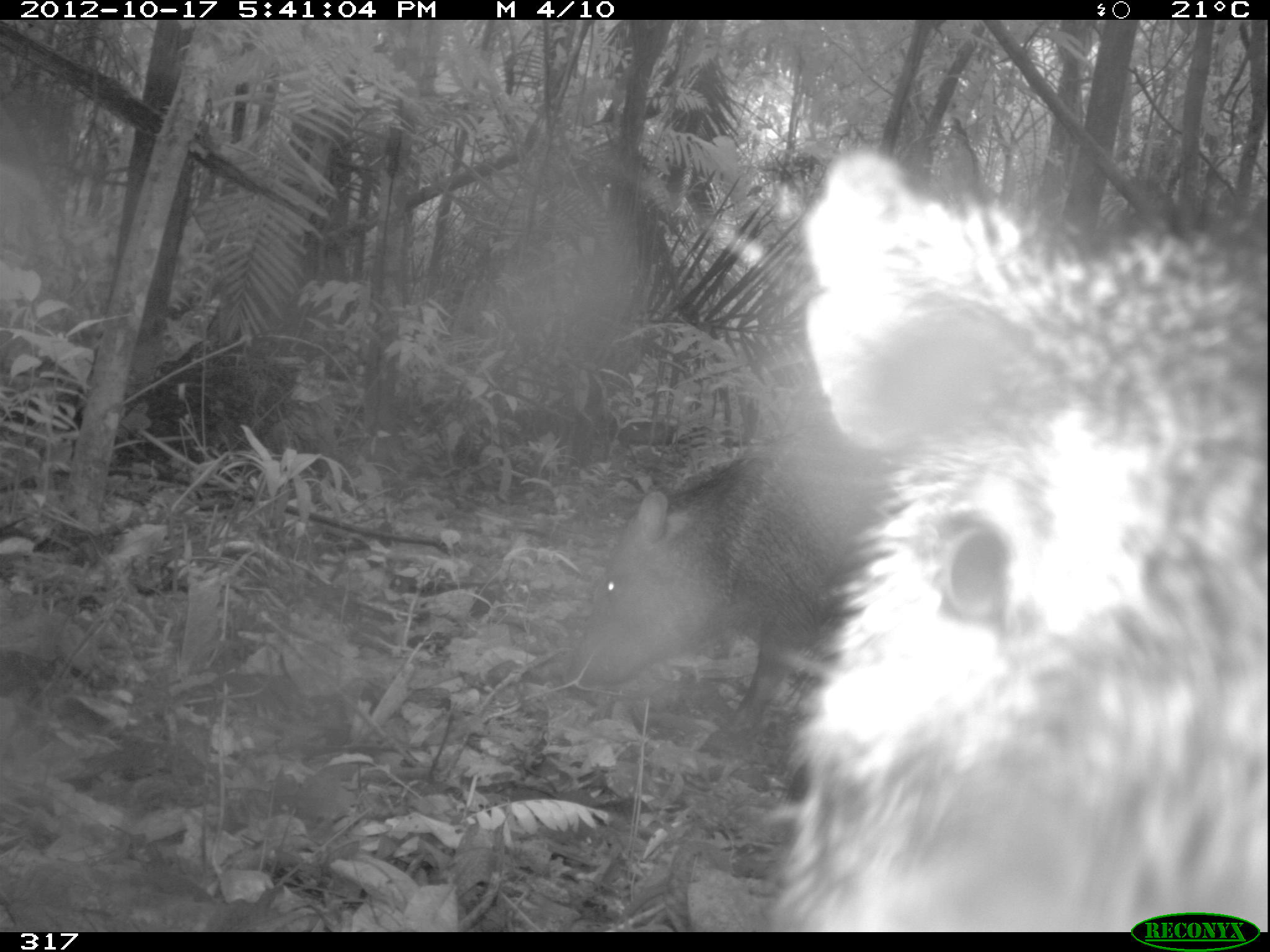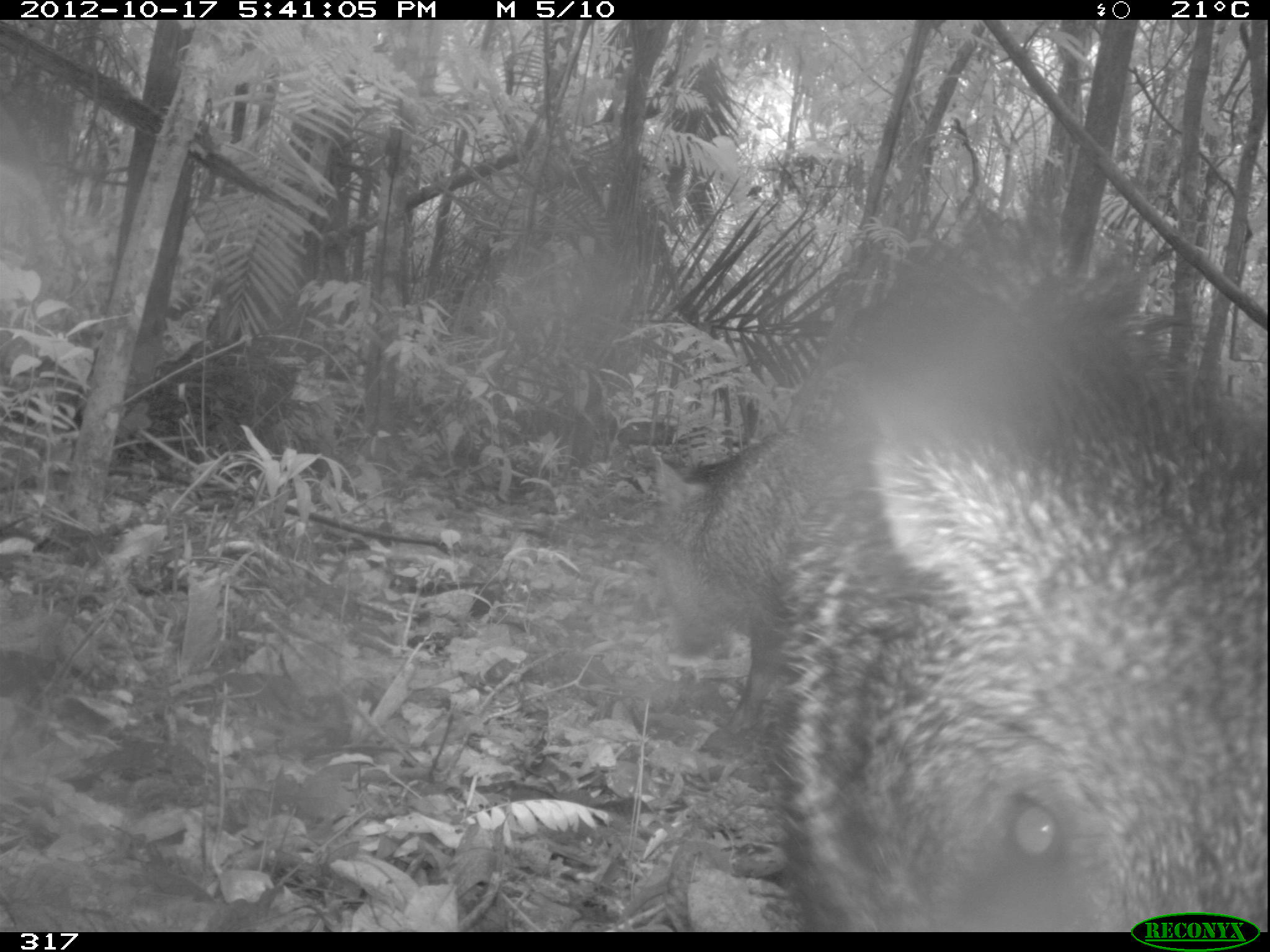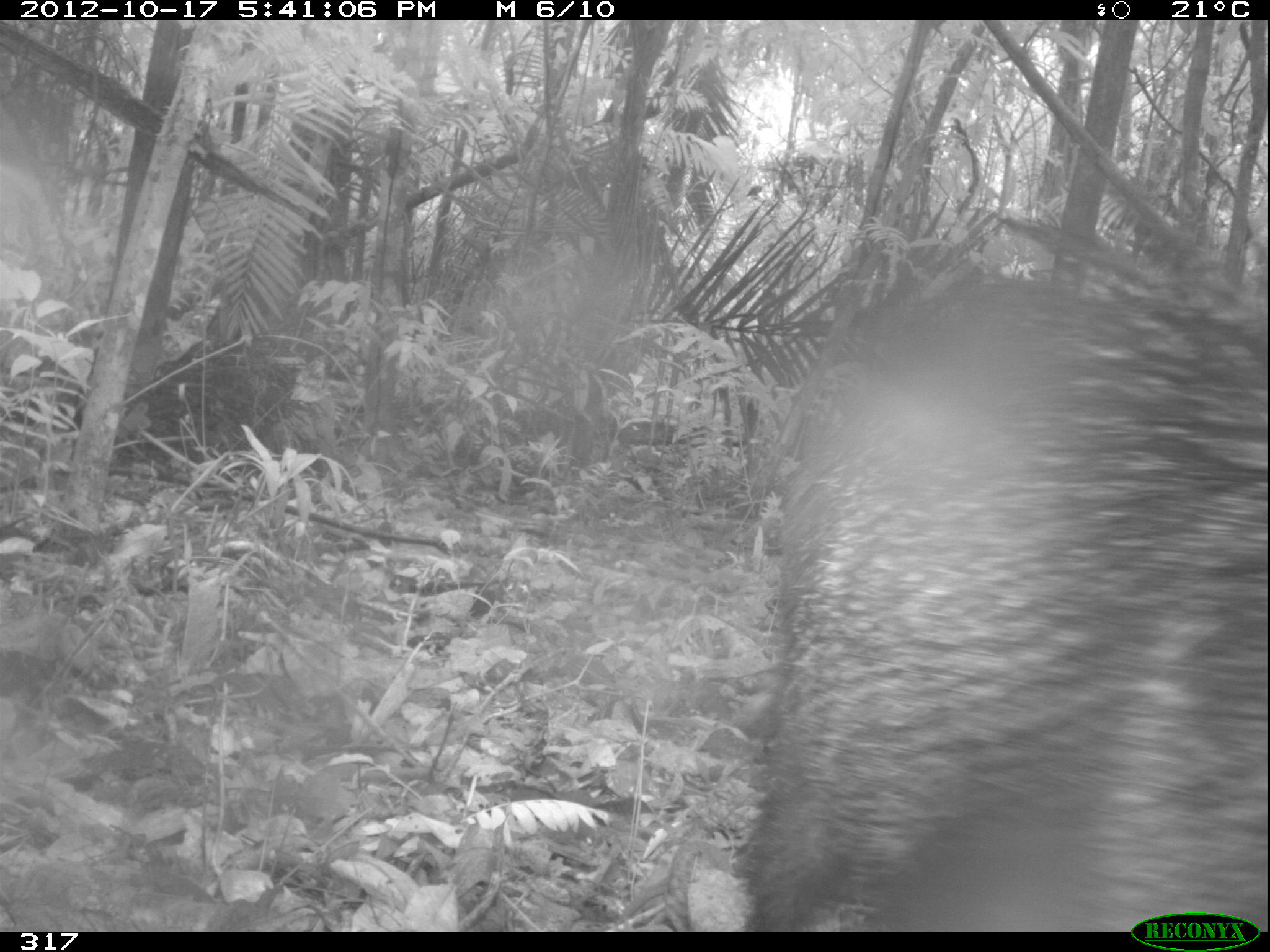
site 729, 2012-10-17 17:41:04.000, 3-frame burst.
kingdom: Animalia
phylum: Chordata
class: Mammalia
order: Artiodactyla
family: Tayassuidae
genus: Pecari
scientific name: Pecari tajacu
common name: collared peccary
Pecari tajacu (collared peccary).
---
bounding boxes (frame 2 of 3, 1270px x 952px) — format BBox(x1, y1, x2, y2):
pecari tajacu: BBox(780, 205, 1270, 931); BBox(651, 429, 818, 758)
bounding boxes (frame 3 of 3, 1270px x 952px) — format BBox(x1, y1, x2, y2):
pecari tajacu: BBox(737, 273, 1270, 932)